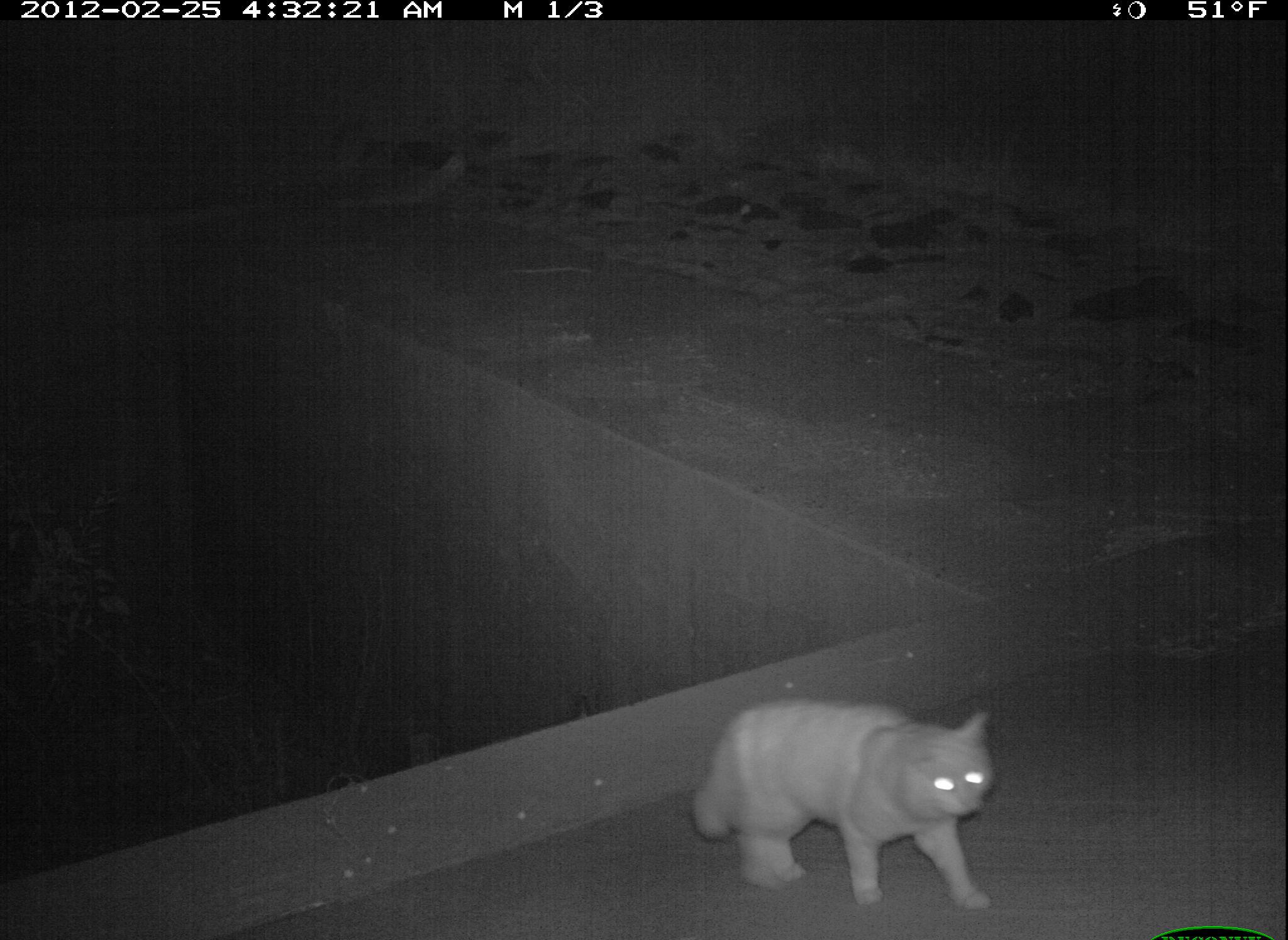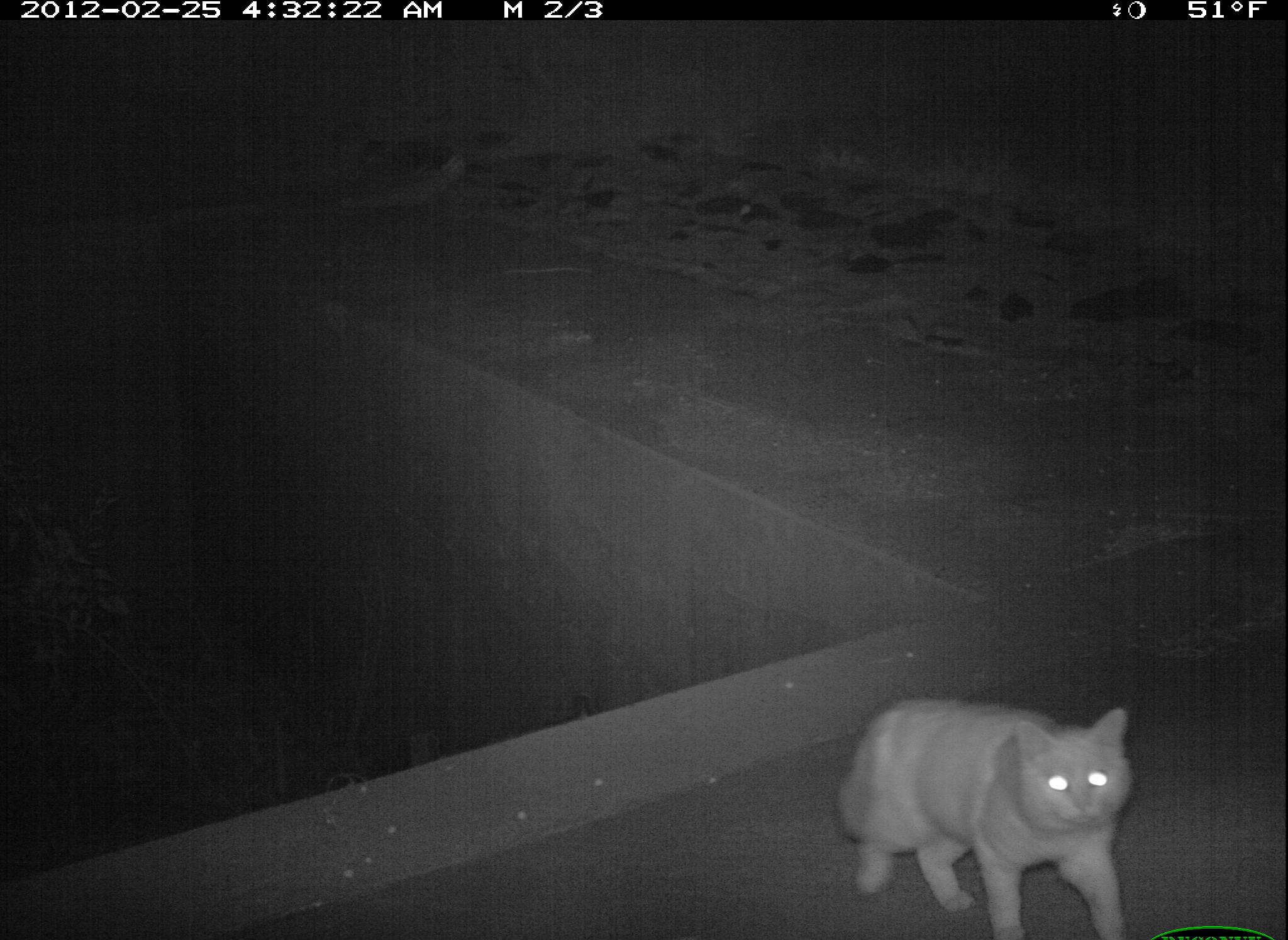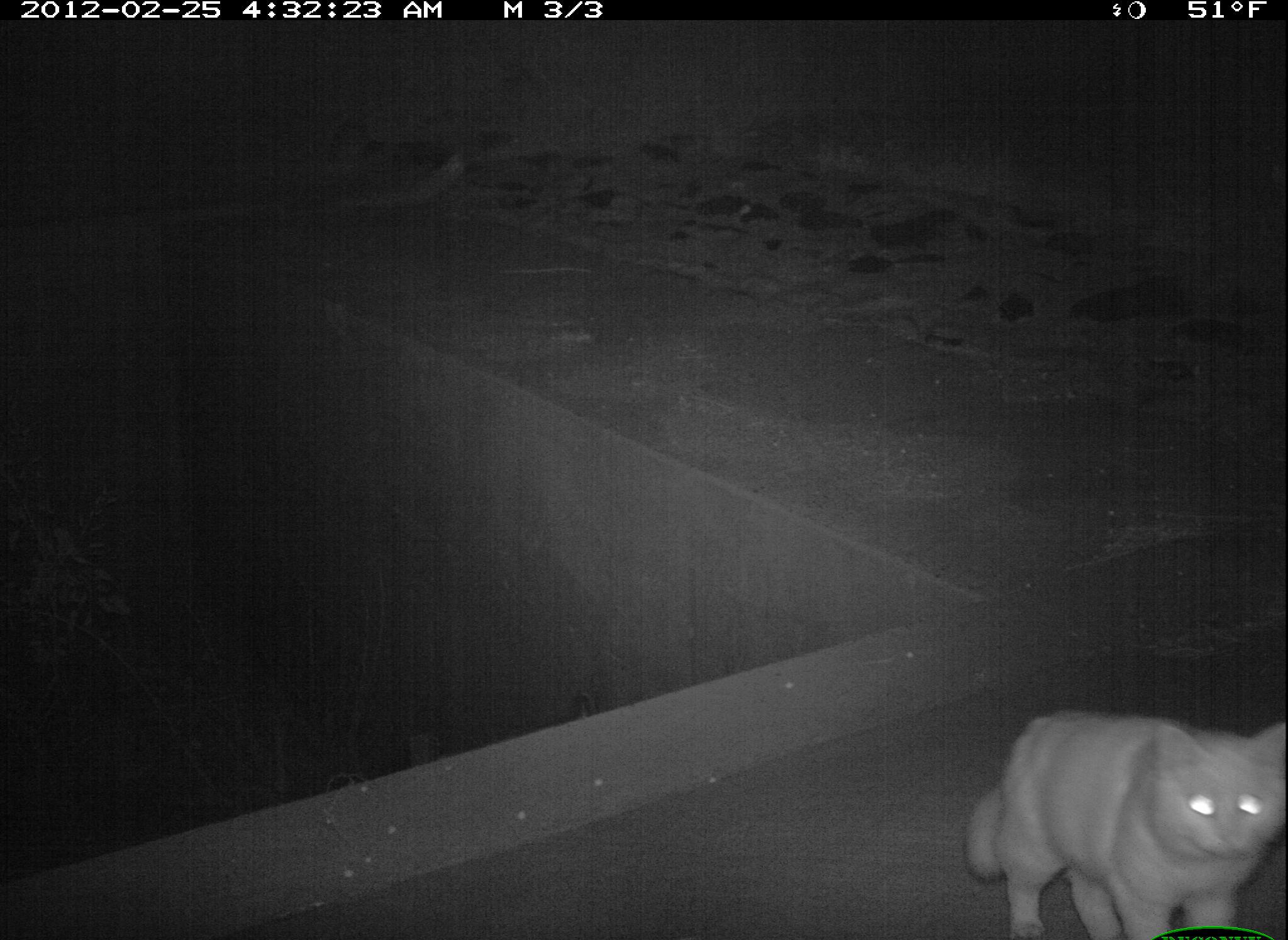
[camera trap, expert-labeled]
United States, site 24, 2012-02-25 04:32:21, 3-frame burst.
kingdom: Animalia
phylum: Chordata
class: Mammalia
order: Carnivora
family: Felidae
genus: Felis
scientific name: Felis catus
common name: cat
Cat (Felis catus).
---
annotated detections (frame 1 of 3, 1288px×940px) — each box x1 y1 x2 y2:
cat: 687 696 1001 915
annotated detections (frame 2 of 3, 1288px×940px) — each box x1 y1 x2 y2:
cat: 835 694 1141 939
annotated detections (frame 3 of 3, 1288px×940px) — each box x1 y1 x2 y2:
cat: 962 712 1288 940